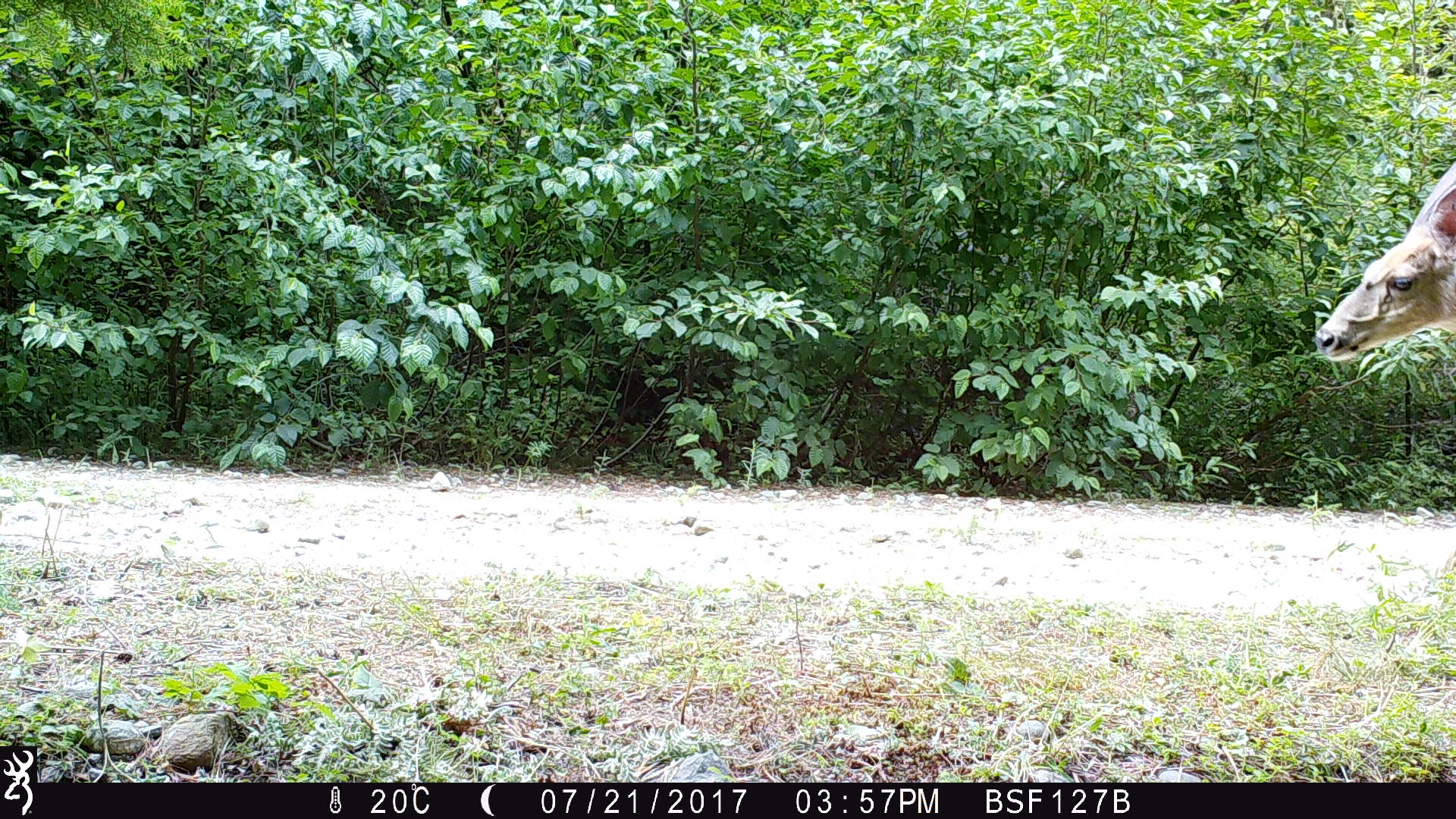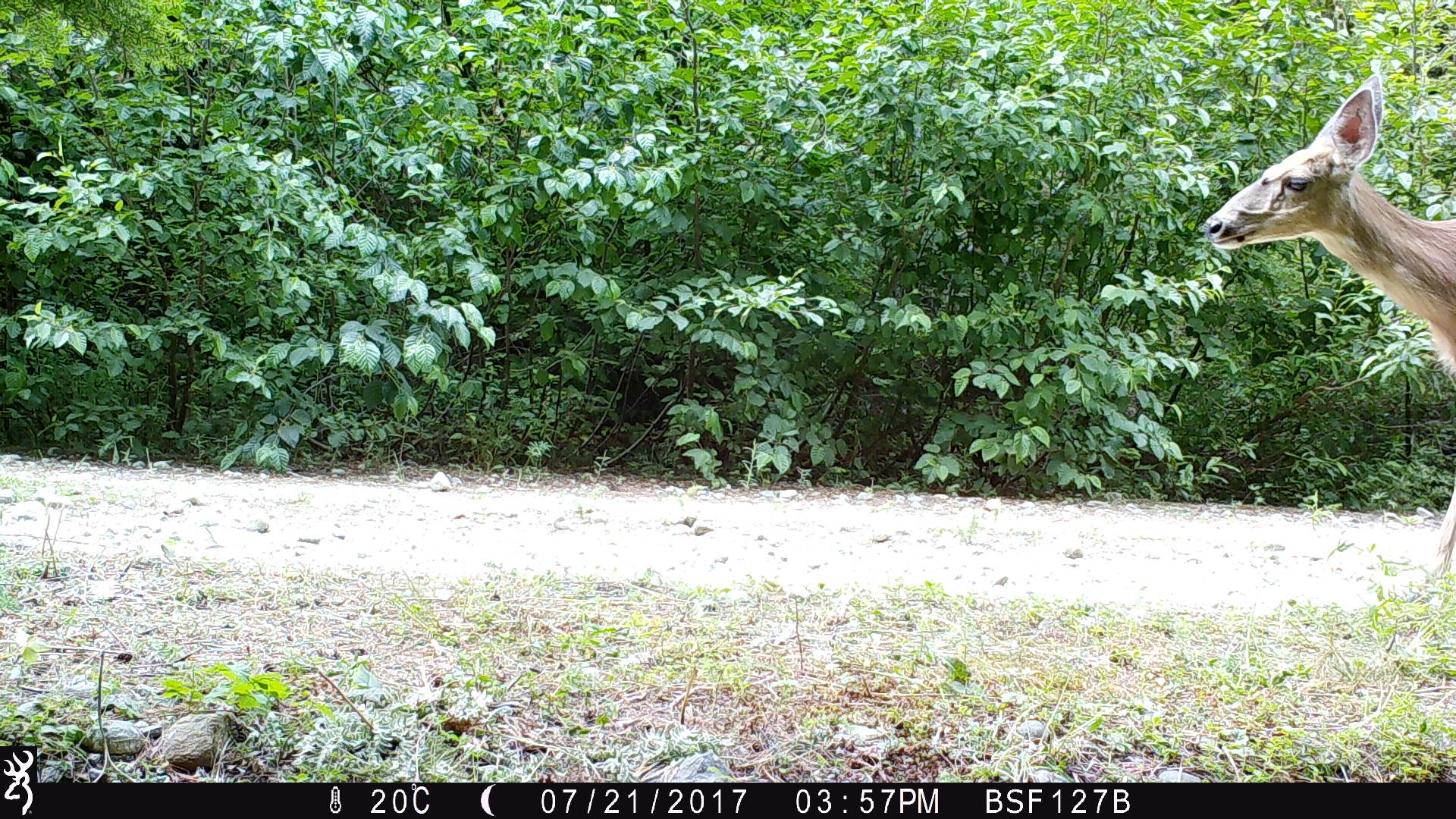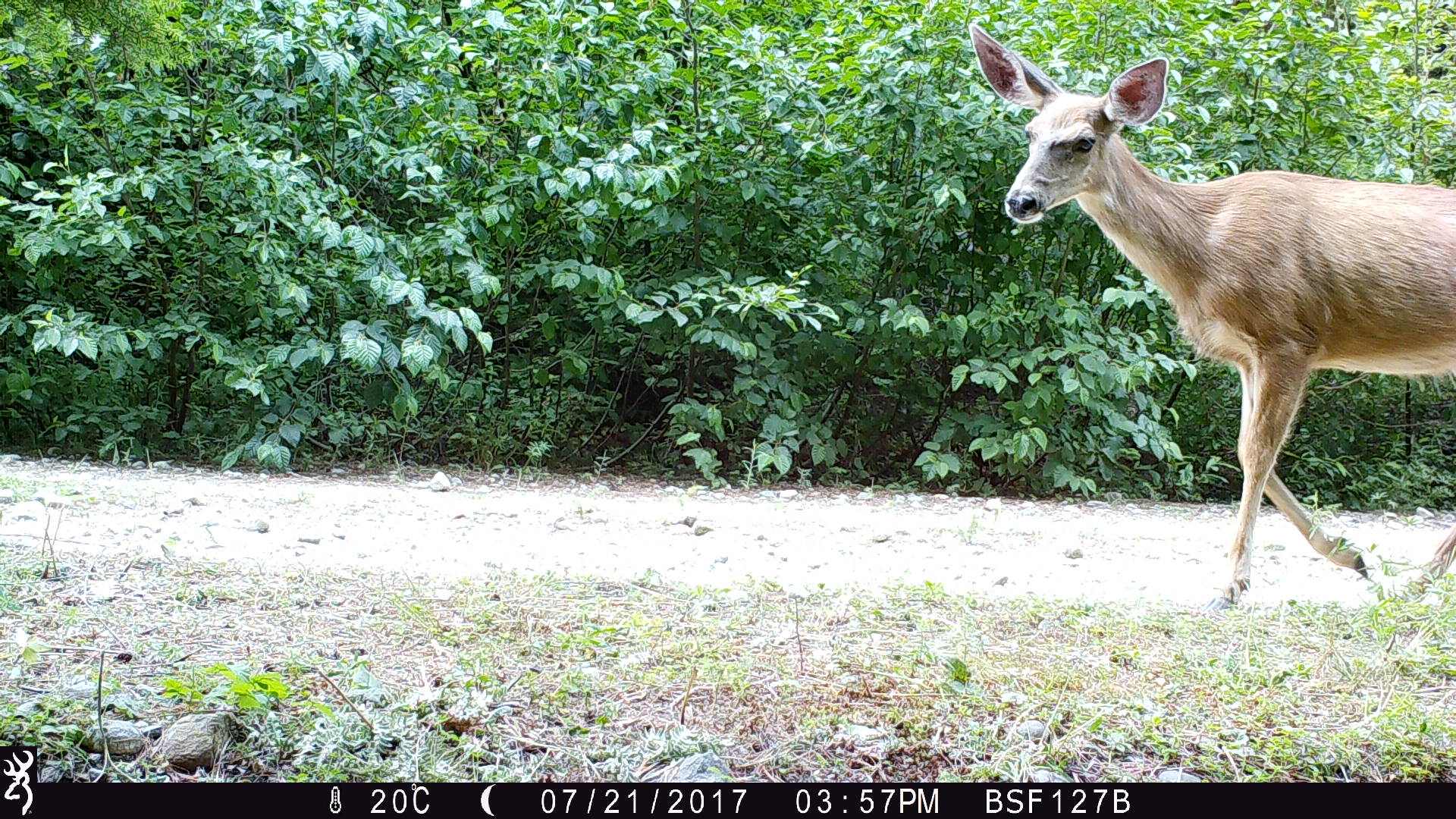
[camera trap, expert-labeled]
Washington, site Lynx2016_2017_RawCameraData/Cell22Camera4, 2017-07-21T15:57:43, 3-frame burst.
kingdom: Animalia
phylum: Chordata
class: Mammalia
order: Artiodactyla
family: Cervidae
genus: Odocoileus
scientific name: Odocoileus hemionus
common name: mule deer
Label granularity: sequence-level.